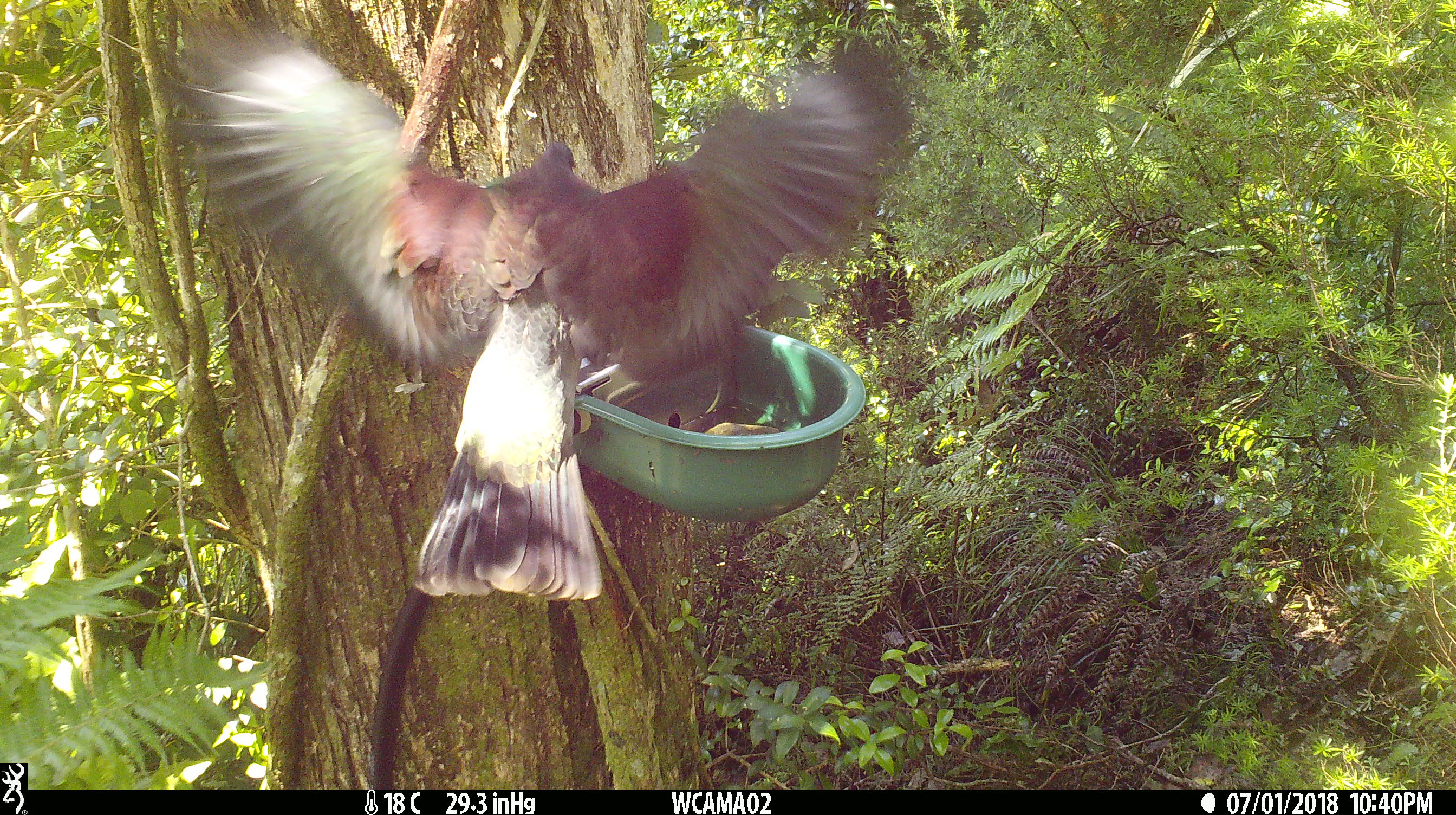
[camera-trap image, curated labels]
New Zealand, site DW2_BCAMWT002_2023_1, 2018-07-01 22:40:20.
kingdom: Animalia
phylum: Chordata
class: Aves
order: Columbiformes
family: Columbidae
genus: Hemiphaga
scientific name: Hemiphaga novaeseelandiae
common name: new zealand pigeon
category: kereru